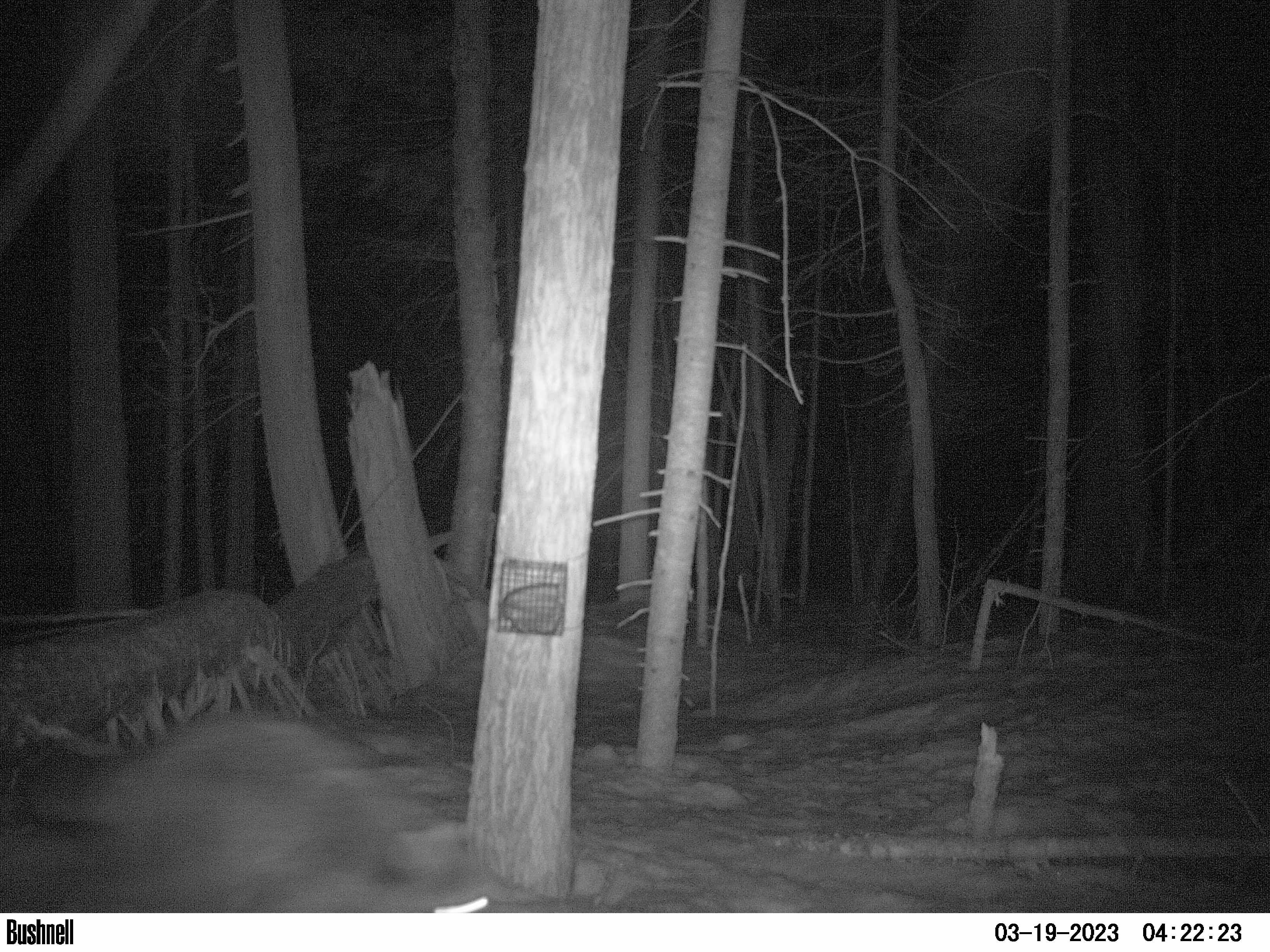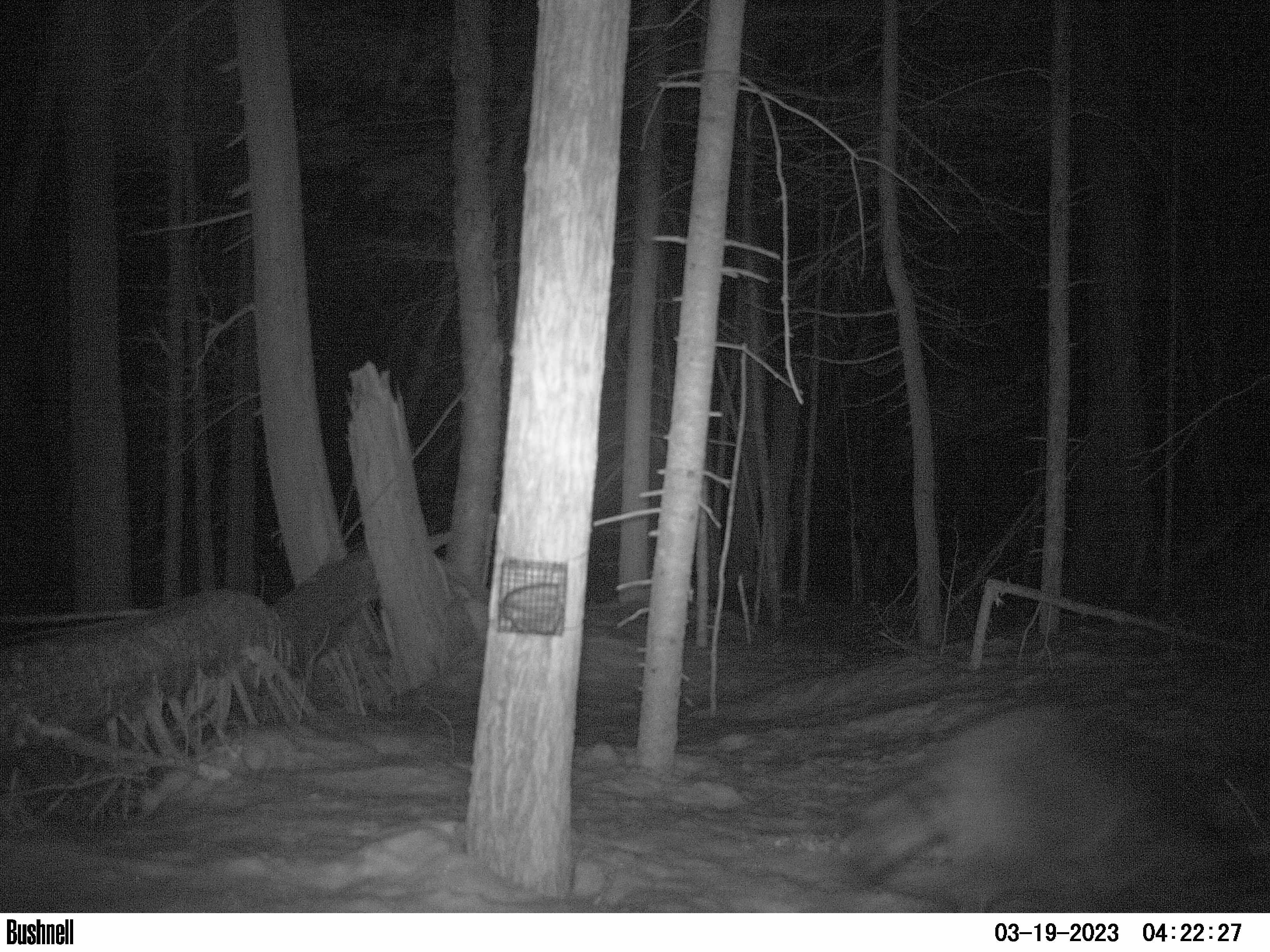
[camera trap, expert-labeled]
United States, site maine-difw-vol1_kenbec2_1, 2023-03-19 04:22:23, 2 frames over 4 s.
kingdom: Animalia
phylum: Chordata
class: Mammalia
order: Carnivora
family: Procyonidae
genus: Procyon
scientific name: Procyon lotor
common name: raccoon